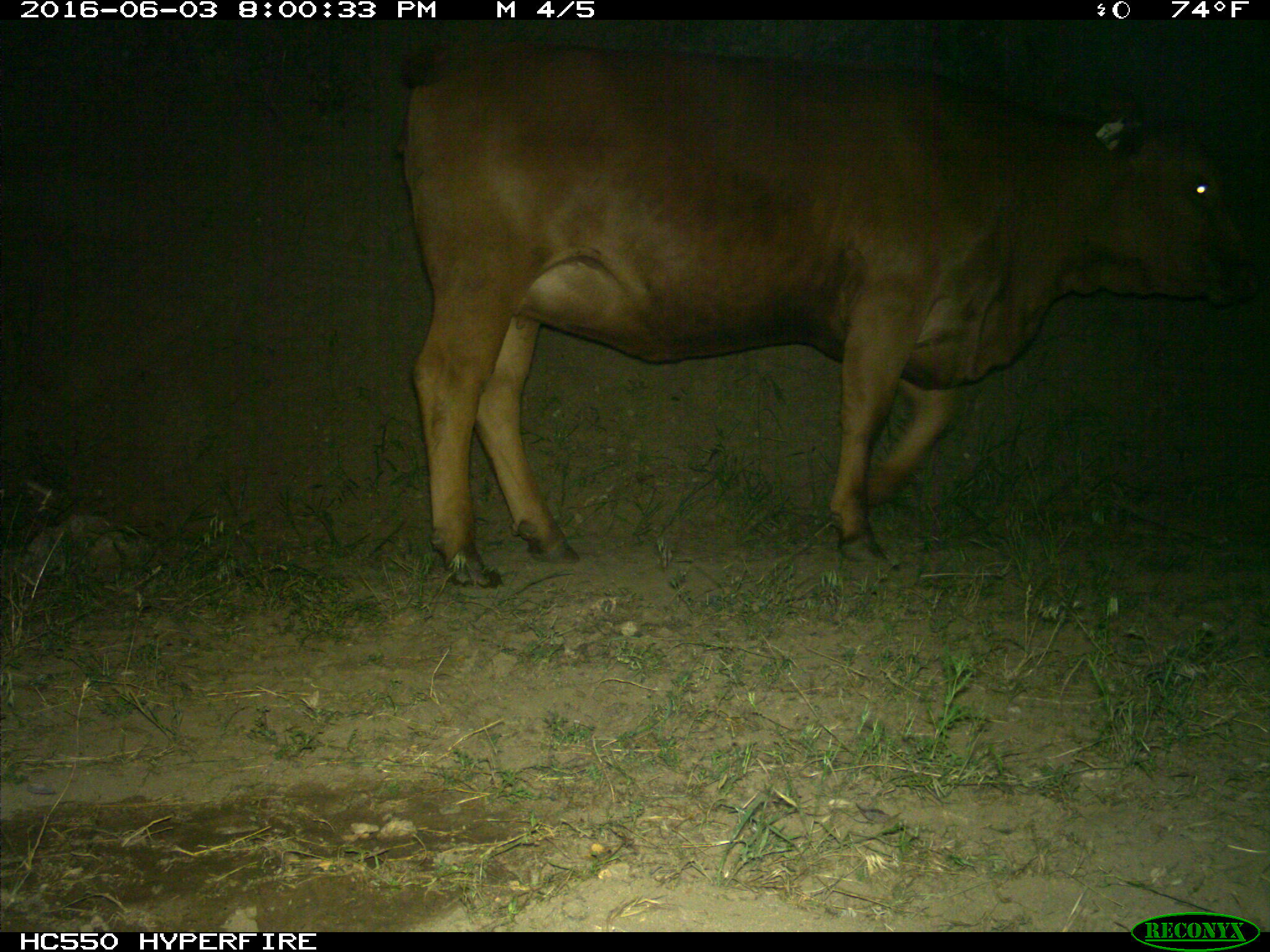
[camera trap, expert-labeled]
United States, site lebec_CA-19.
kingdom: Animalia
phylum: Chordata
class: Mammalia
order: Artiodactyla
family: Bovidae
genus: Bos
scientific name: Bos taurus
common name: domestic cow